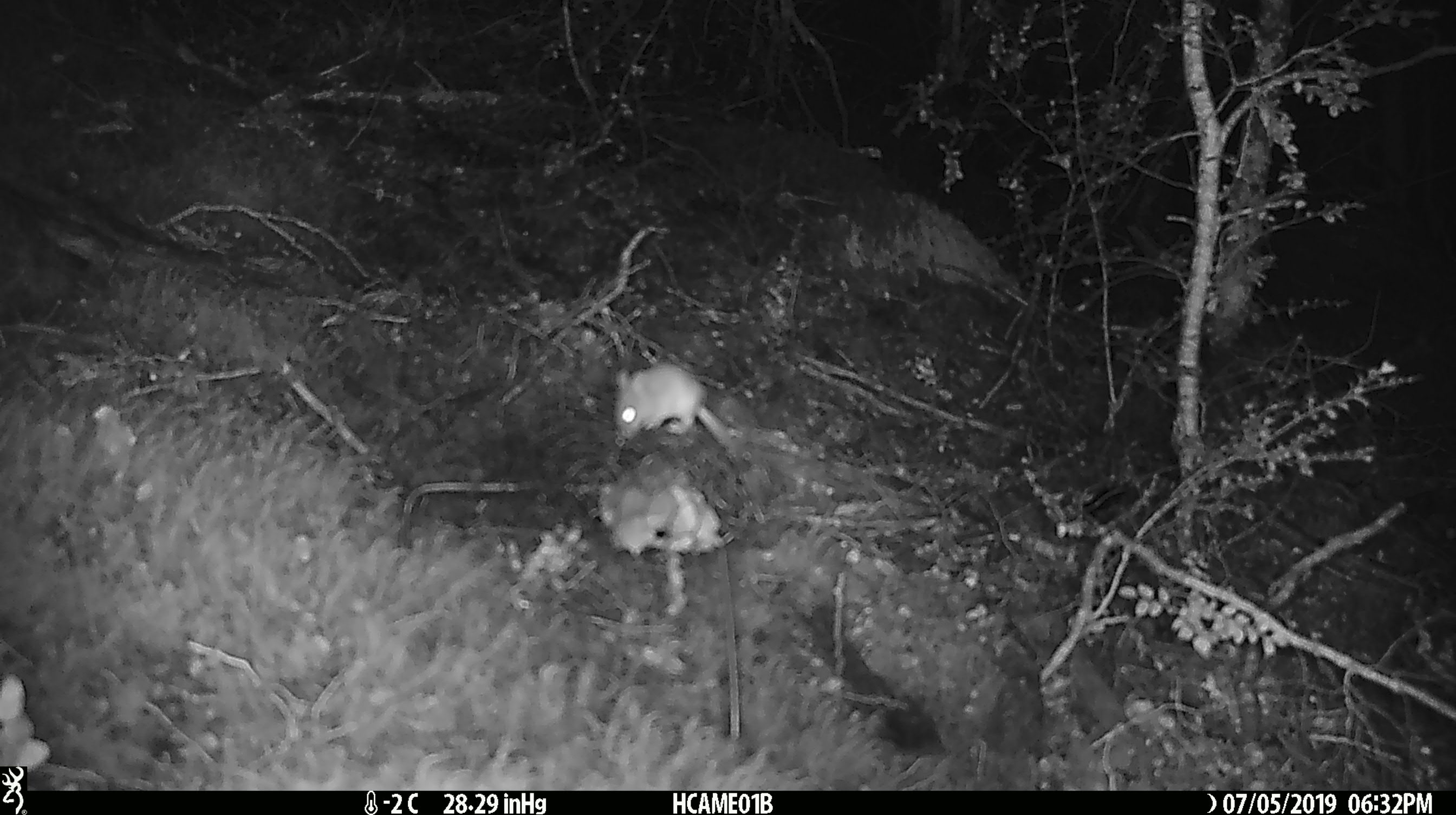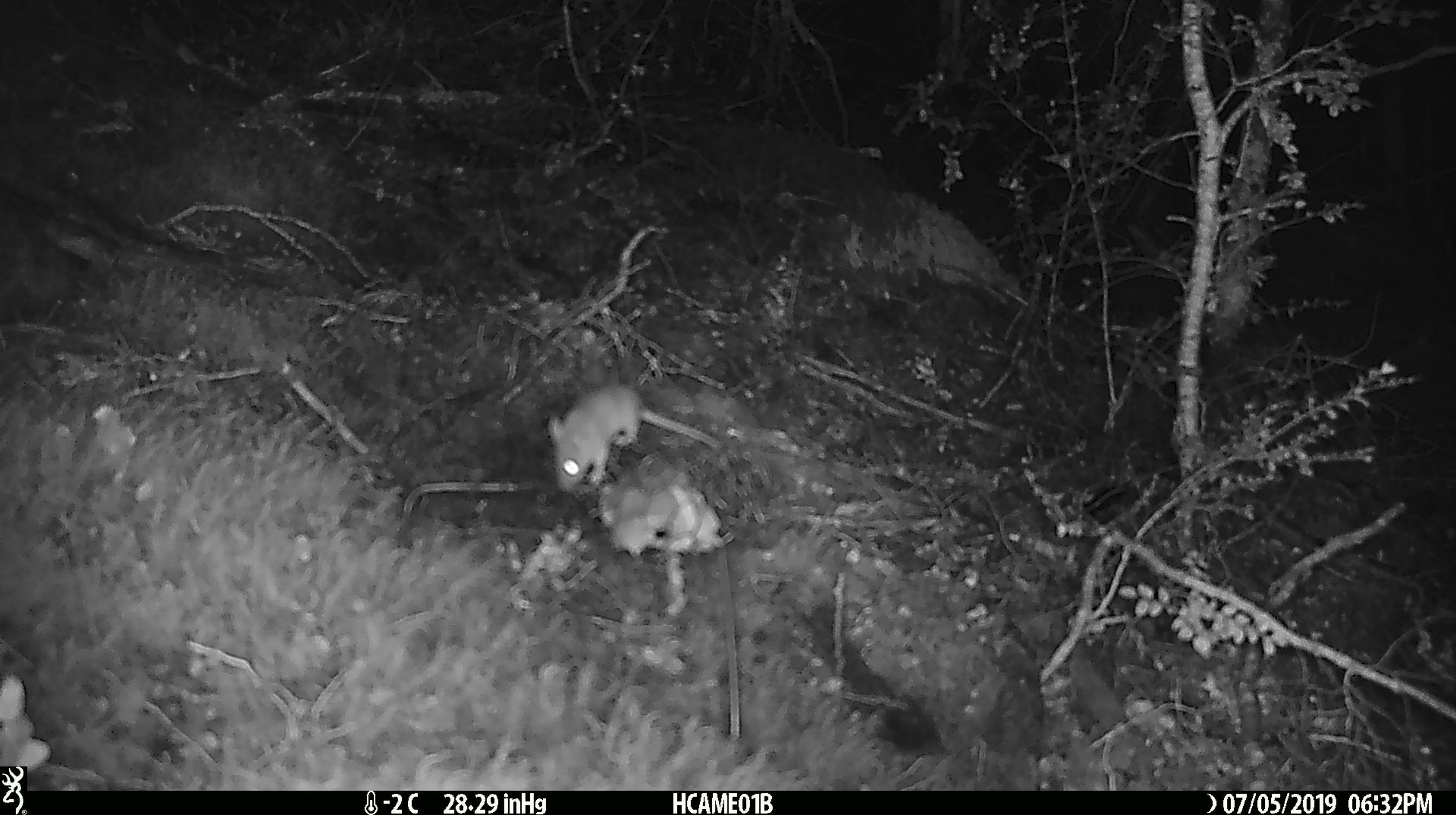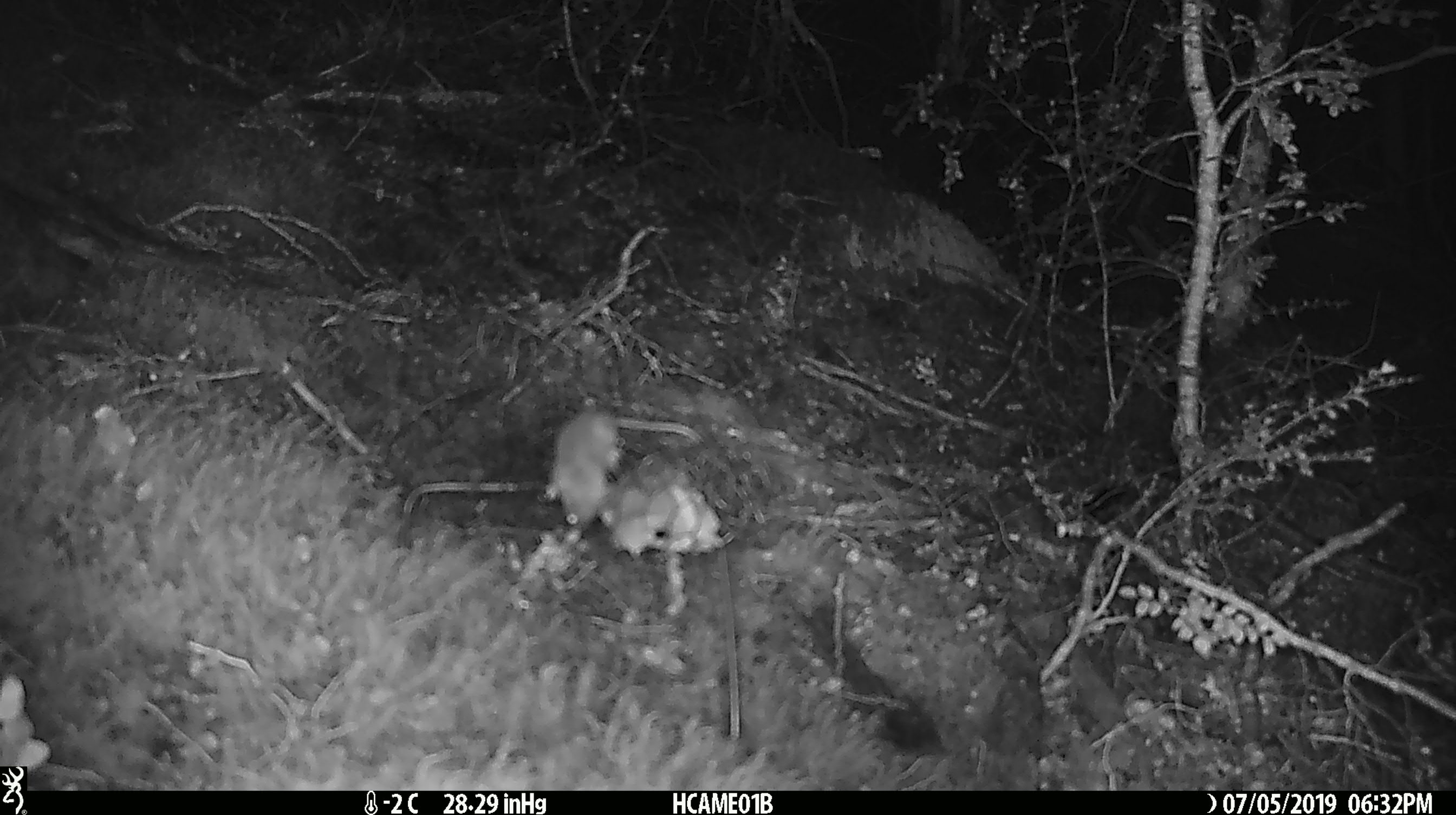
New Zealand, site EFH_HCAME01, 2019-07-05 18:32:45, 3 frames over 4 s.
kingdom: Animalia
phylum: Chordata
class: Mammalia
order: Rodentia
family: Muridae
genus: Mus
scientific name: Mus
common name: mouse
Mouse (Mus).